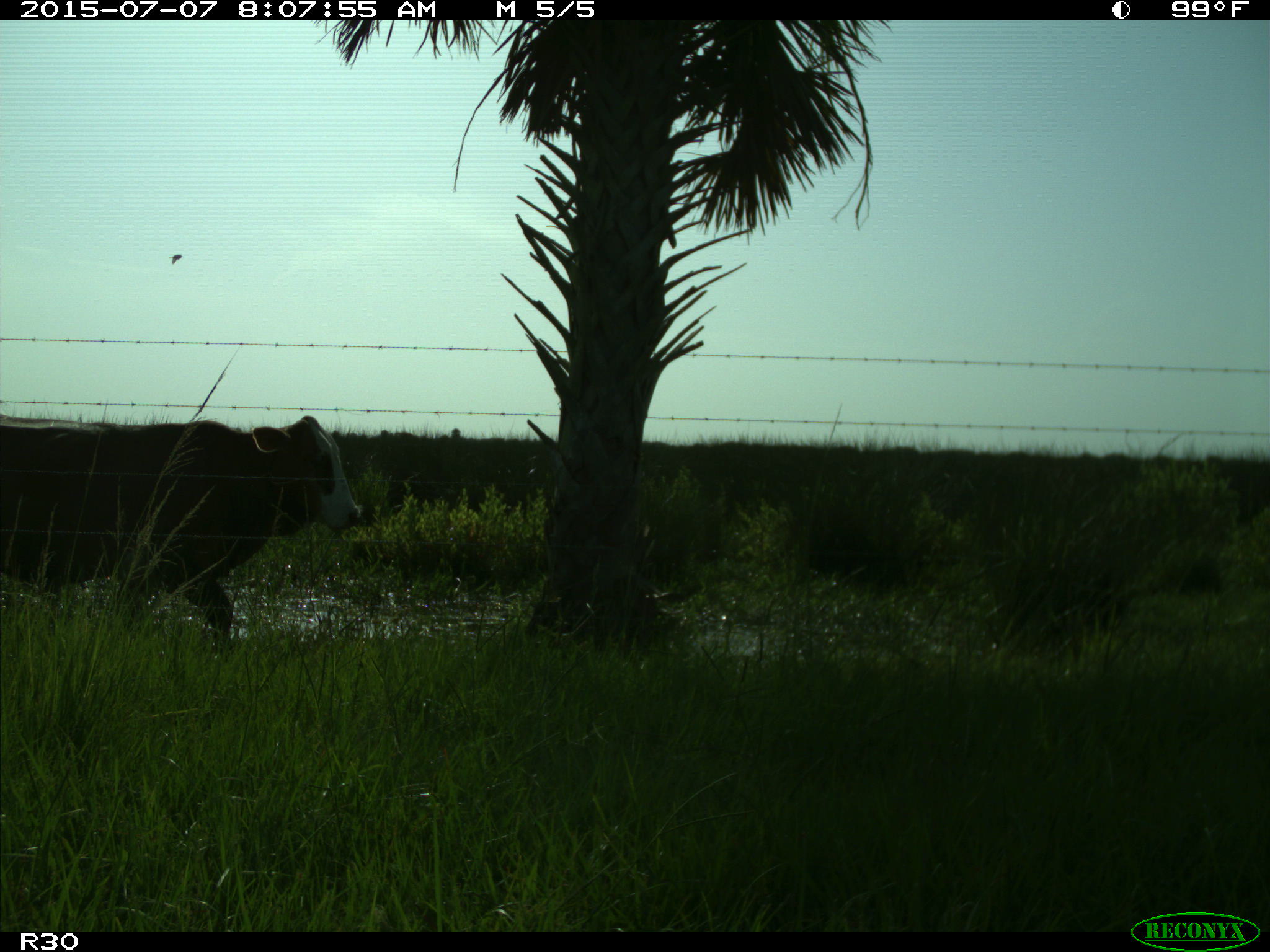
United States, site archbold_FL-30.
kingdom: Animalia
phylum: Chordata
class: Mammalia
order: Artiodactyla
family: Bovidae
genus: Bos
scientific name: Bos taurus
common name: domestic cow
Bos taurus (domestic cow).